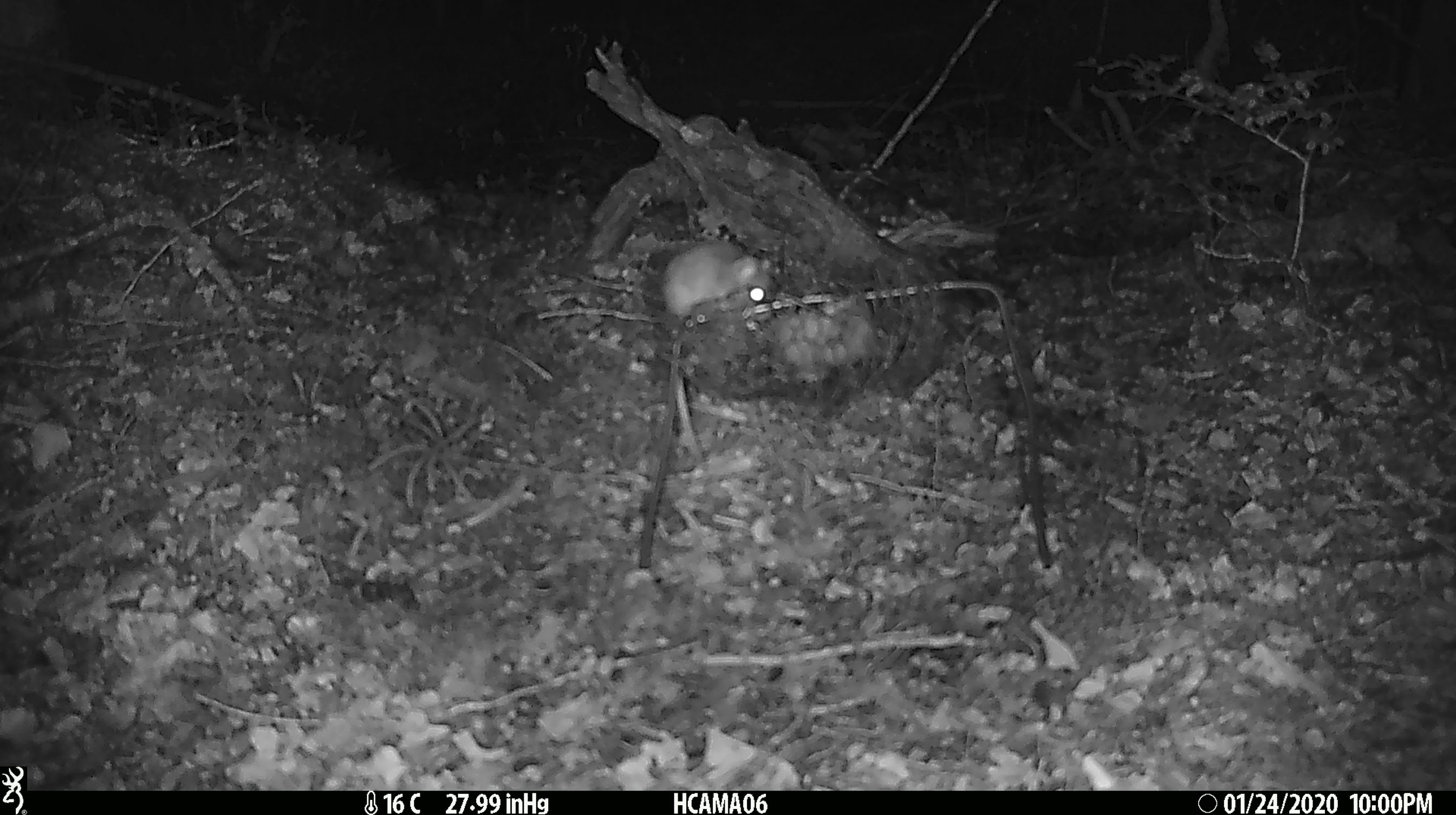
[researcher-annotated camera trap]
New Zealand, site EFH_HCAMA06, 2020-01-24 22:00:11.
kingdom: Animalia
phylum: Chordata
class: Mammalia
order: Rodentia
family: Muridae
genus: Mus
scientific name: Mus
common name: mouse